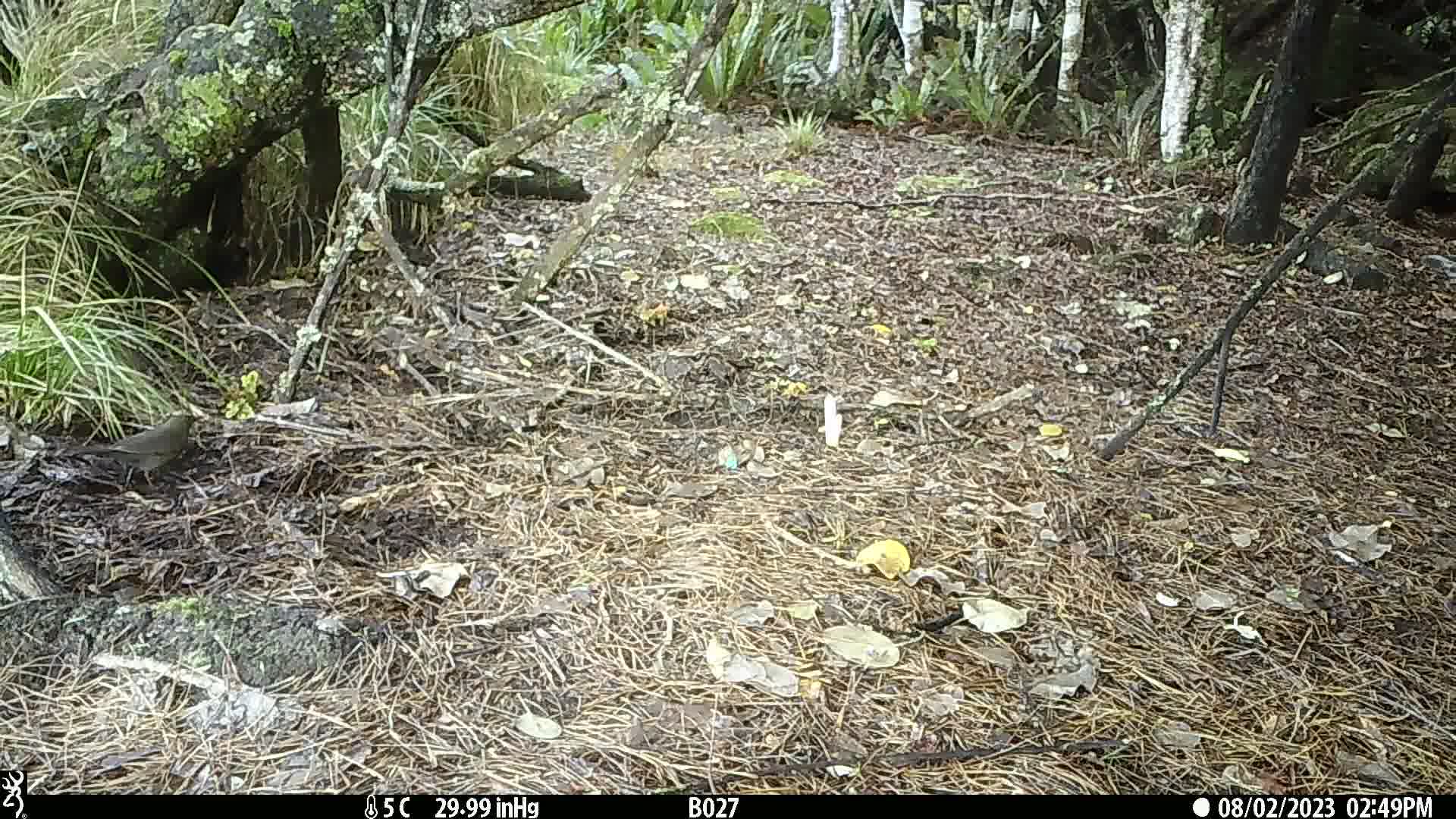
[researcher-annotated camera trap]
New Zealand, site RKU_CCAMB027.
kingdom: Animalia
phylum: Chordata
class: Aves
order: Passeriformes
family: Turdidae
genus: Turdus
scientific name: Turdus merula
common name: eurasian blackbird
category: blackbird